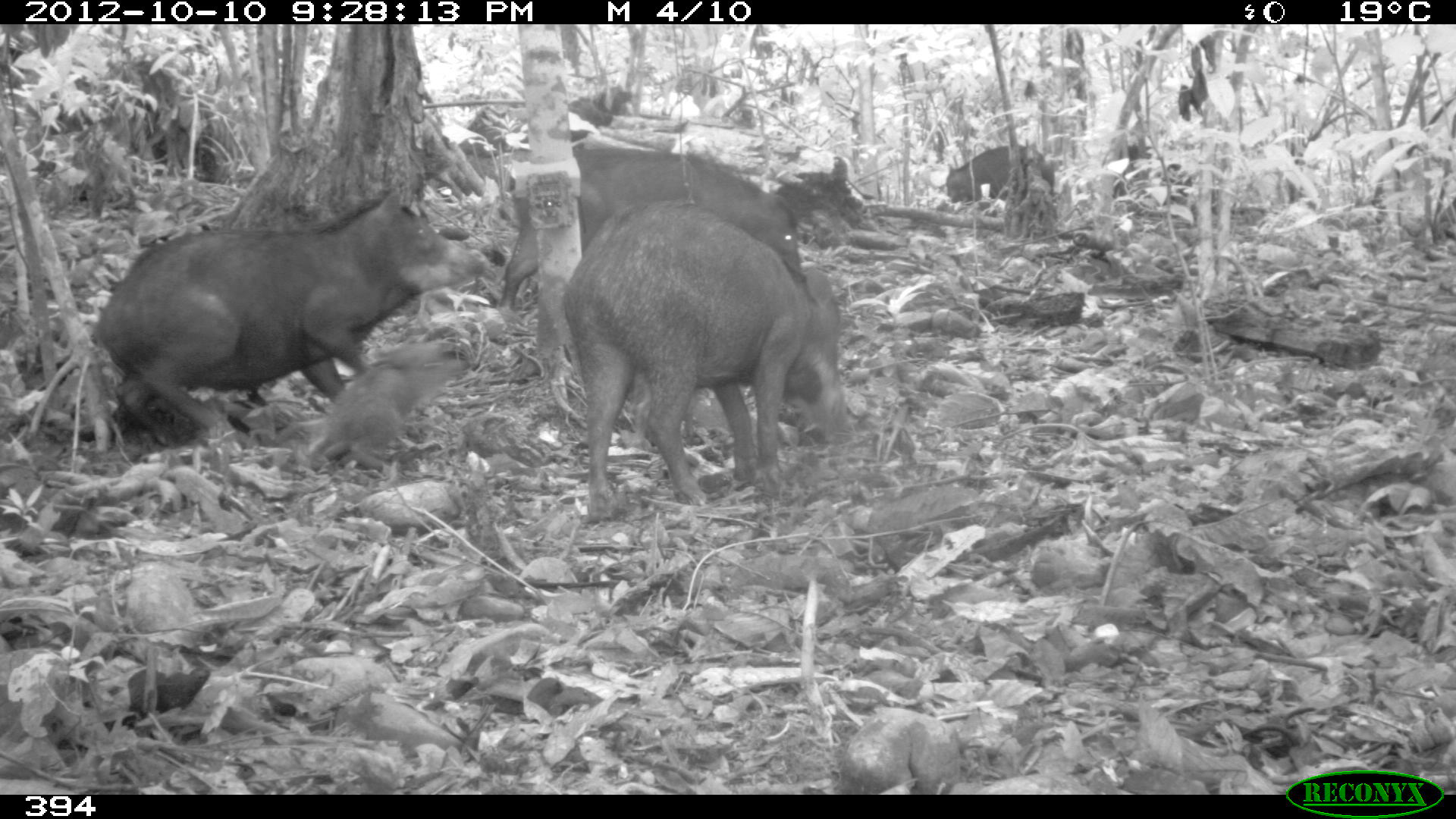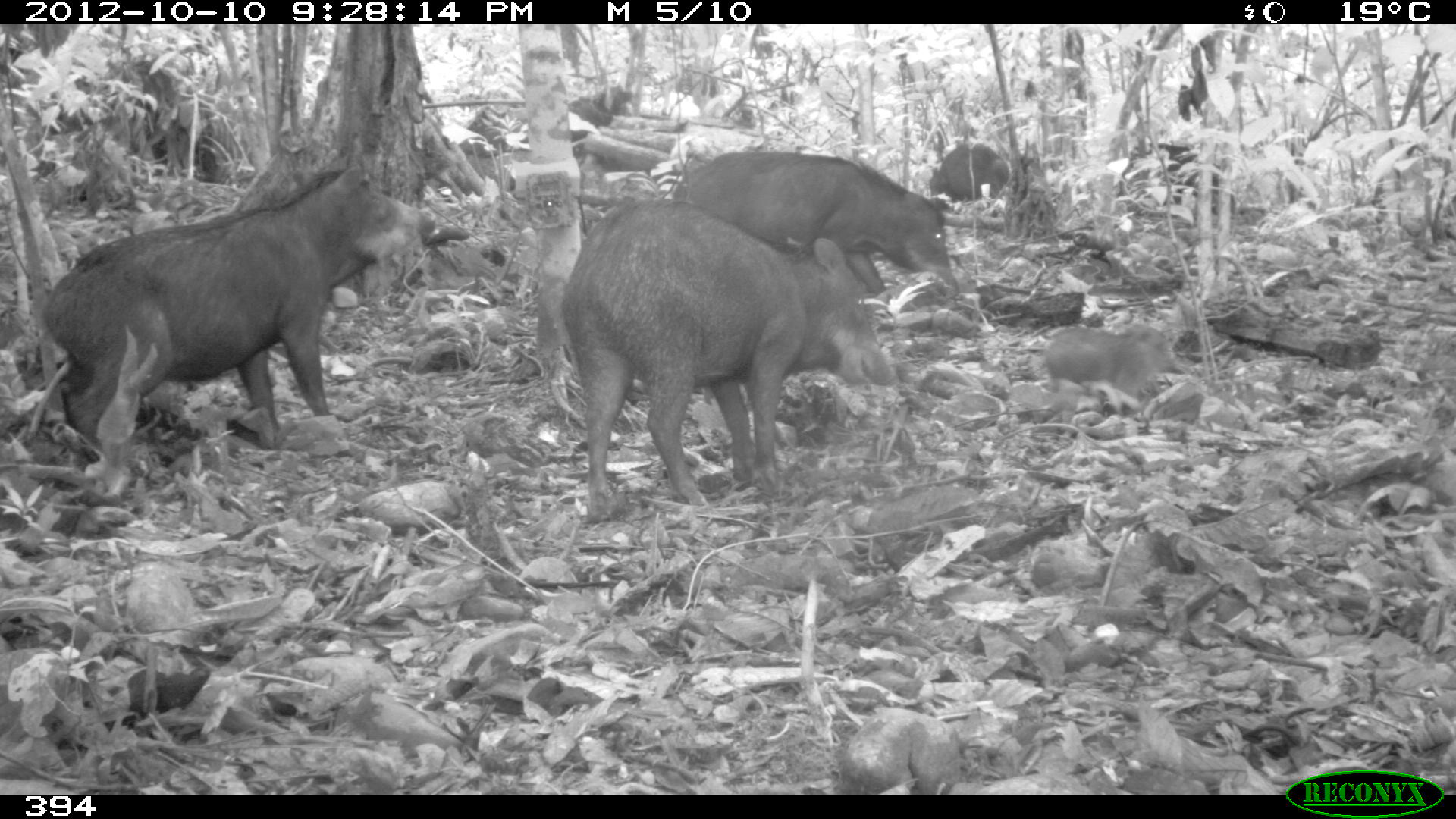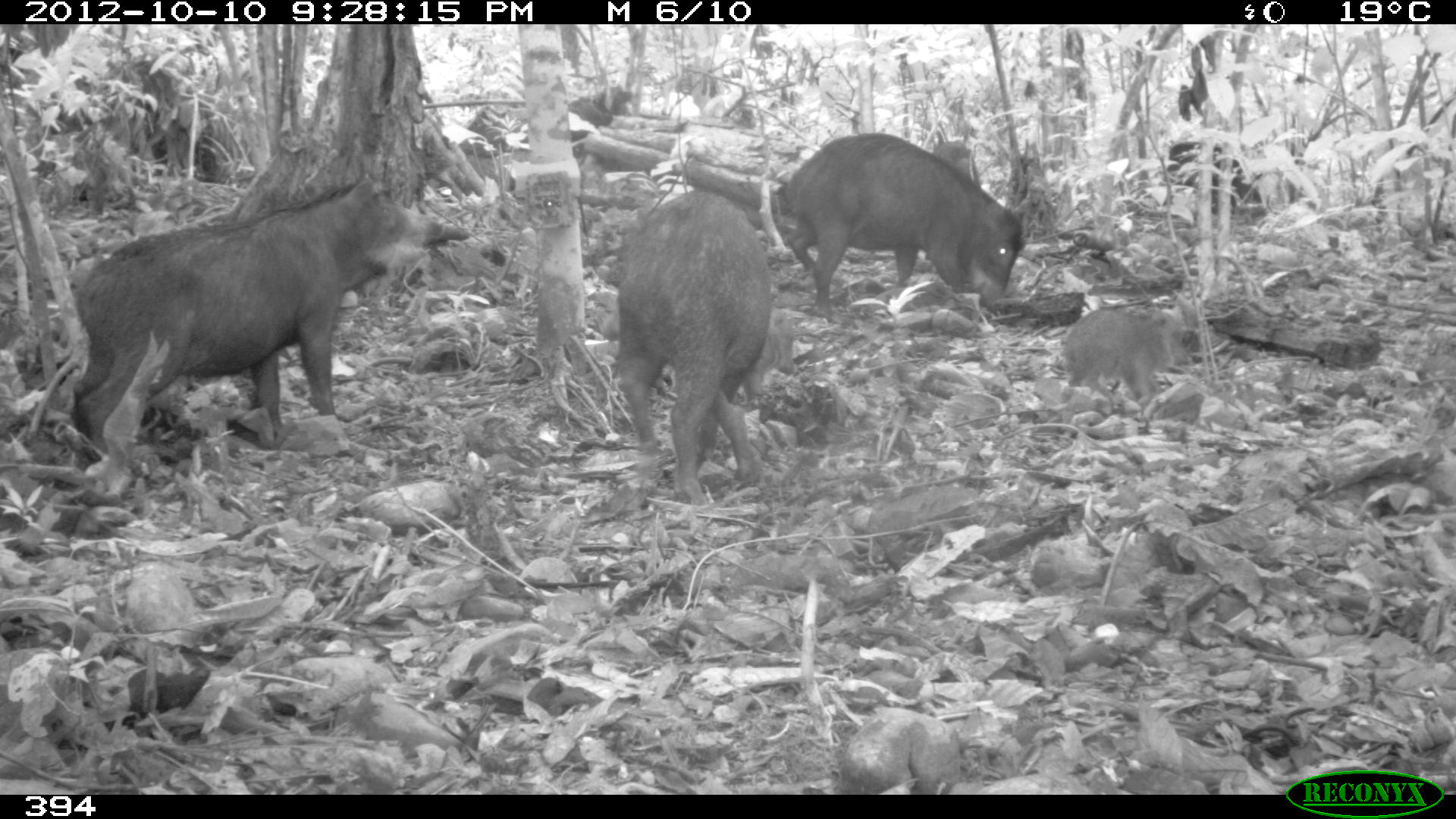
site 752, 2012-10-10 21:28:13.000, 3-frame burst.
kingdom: Animalia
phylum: Chordata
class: Mammalia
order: Artiodactyla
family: Tayassuidae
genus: Tayassu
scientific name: Tayassu pecari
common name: white-lipped peccary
Tayassu pecari (white-lipped peccary).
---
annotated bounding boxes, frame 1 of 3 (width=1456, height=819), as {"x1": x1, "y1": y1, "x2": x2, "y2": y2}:
tayassu pecari: {"x1": 90, "y1": 185, "x2": 486, "y2": 447}; {"x1": 561, "y1": 198, "x2": 852, "y2": 522}; {"x1": 496, "y1": 144, "x2": 805, "y2": 314}; {"x1": 303, "y1": 340, "x2": 464, "y2": 476}; {"x1": 945, "y1": 143, "x2": 1055, "y2": 217}; {"x1": 630, "y1": 371, "x2": 712, "y2": 454}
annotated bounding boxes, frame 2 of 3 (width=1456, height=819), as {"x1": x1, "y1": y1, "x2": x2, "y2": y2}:
tayassu pecari: {"x1": 42, "y1": 161, "x2": 439, "y2": 462}; {"x1": 560, "y1": 197, "x2": 892, "y2": 525}; {"x1": 671, "y1": 150, "x2": 959, "y2": 296}; {"x1": 1044, "y1": 323, "x2": 1185, "y2": 414}; {"x1": 929, "y1": 141, "x2": 1011, "y2": 206}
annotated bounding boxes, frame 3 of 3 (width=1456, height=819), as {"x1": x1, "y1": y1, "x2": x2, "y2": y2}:
tayassu pecari: {"x1": 69, "y1": 172, "x2": 446, "y2": 469}; {"x1": 615, "y1": 187, "x2": 796, "y2": 504}; {"x1": 782, "y1": 131, "x2": 1025, "y2": 320}; {"x1": 1061, "y1": 306, "x2": 1191, "y2": 408}; {"x1": 1161, "y1": 139, "x2": 1268, "y2": 219}; {"x1": 742, "y1": 308, "x2": 805, "y2": 404}; {"x1": 931, "y1": 140, "x2": 982, "y2": 188}